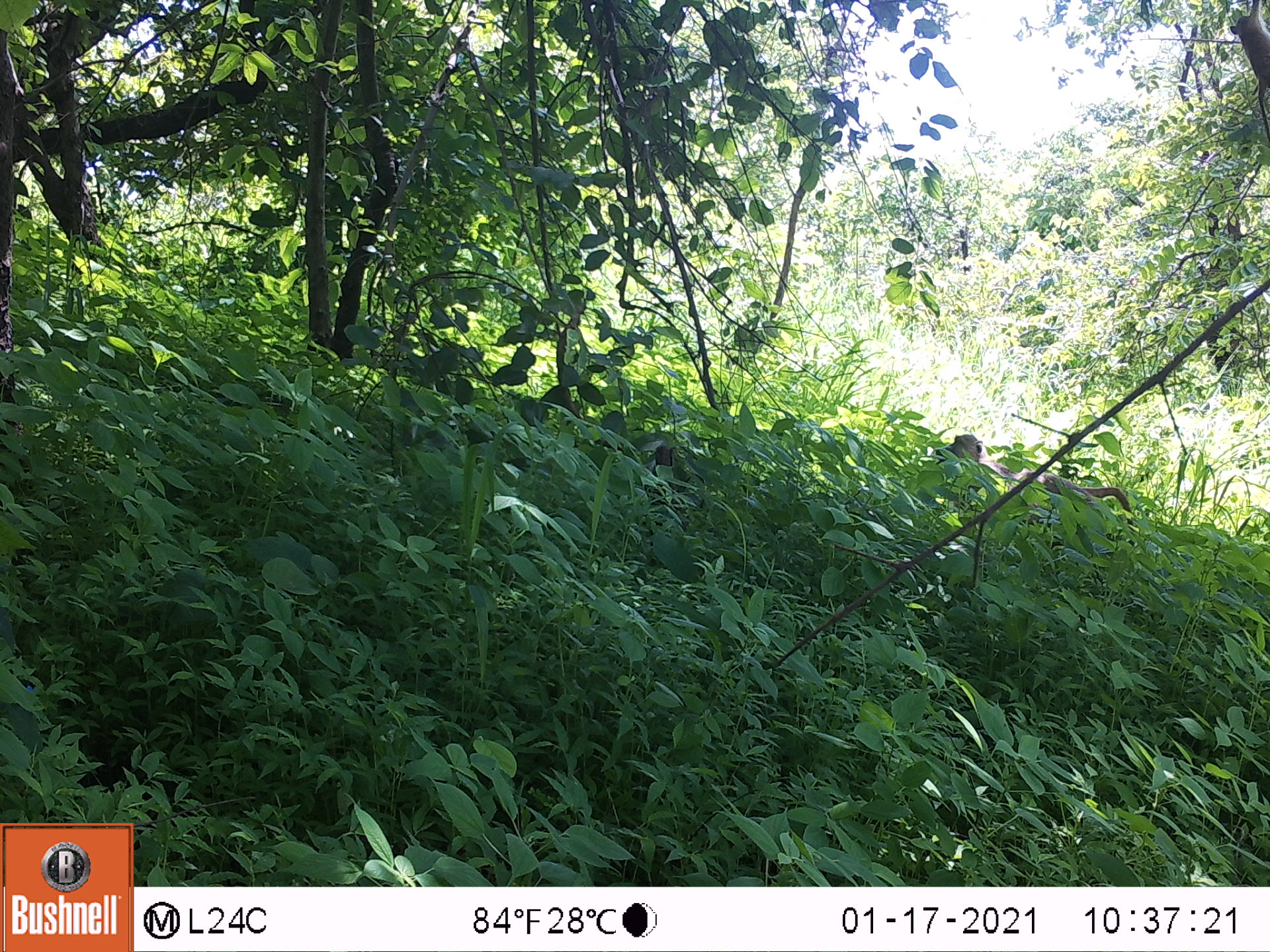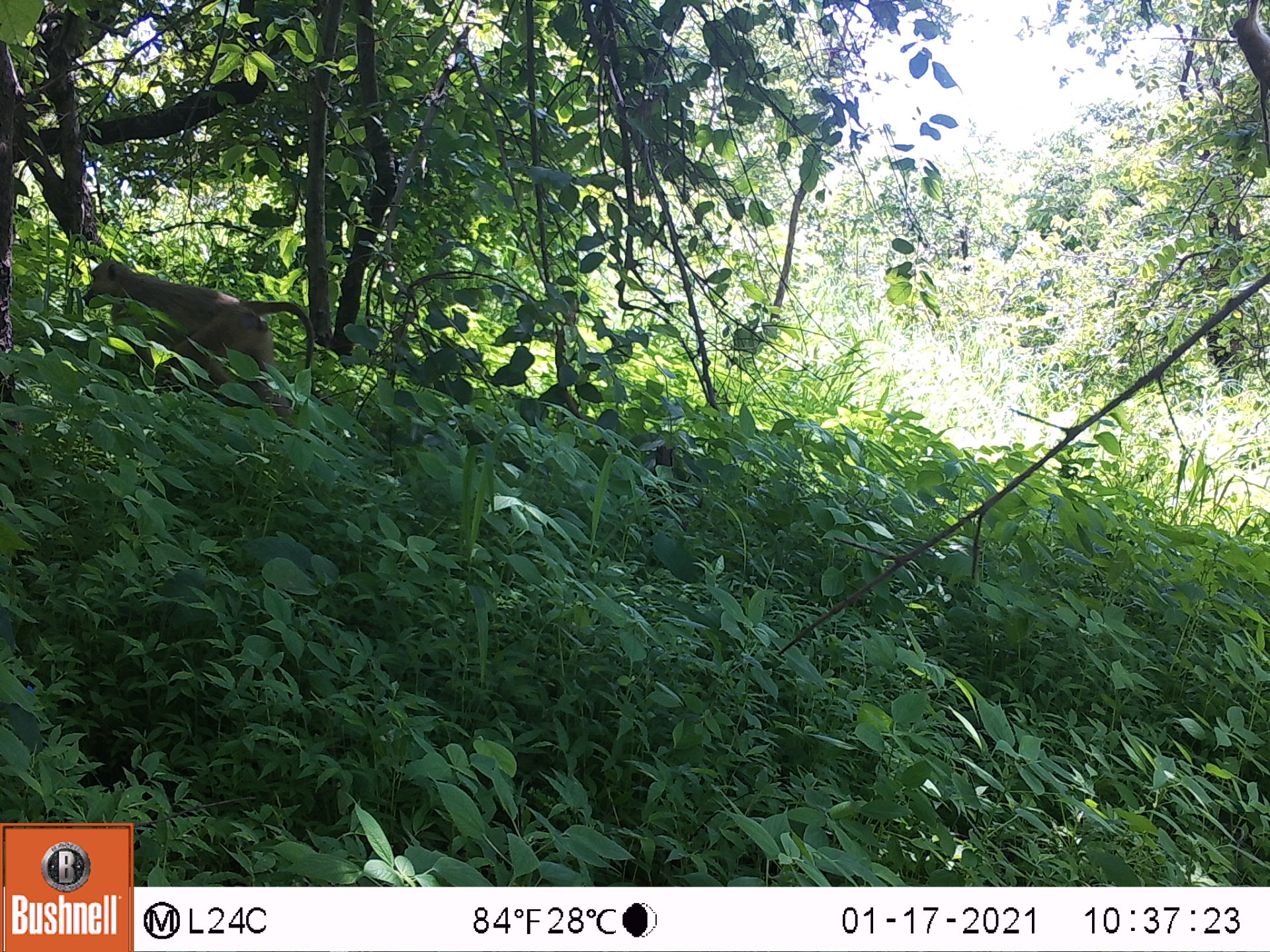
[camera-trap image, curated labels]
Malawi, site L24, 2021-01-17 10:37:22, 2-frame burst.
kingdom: Animalia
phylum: Chordata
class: Mammalia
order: Primates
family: Cercopithecidae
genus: Papio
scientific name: Papio cynocephalus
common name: yellow baboon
Yellow baboon (Papio cynocephalus), count 1.